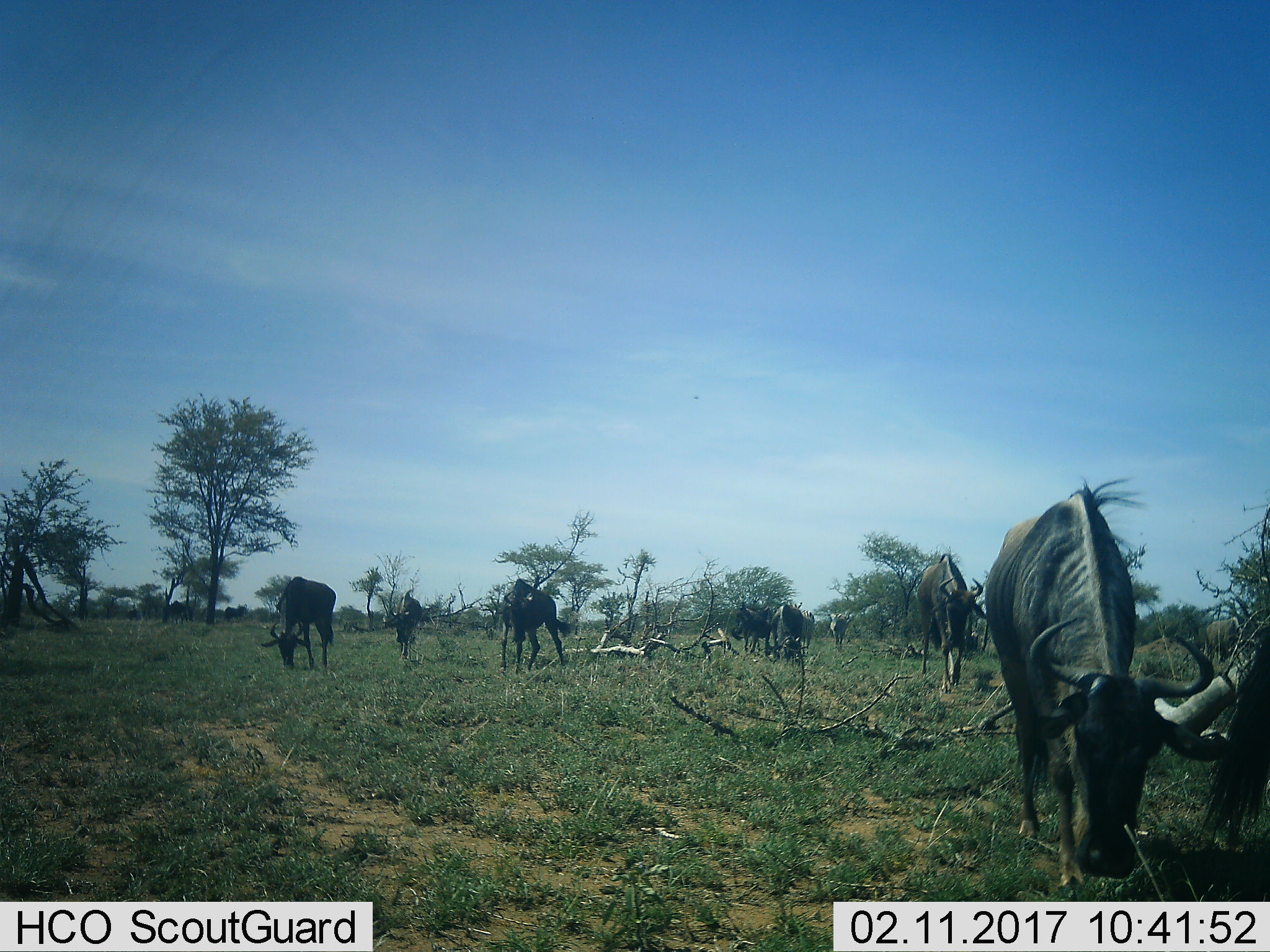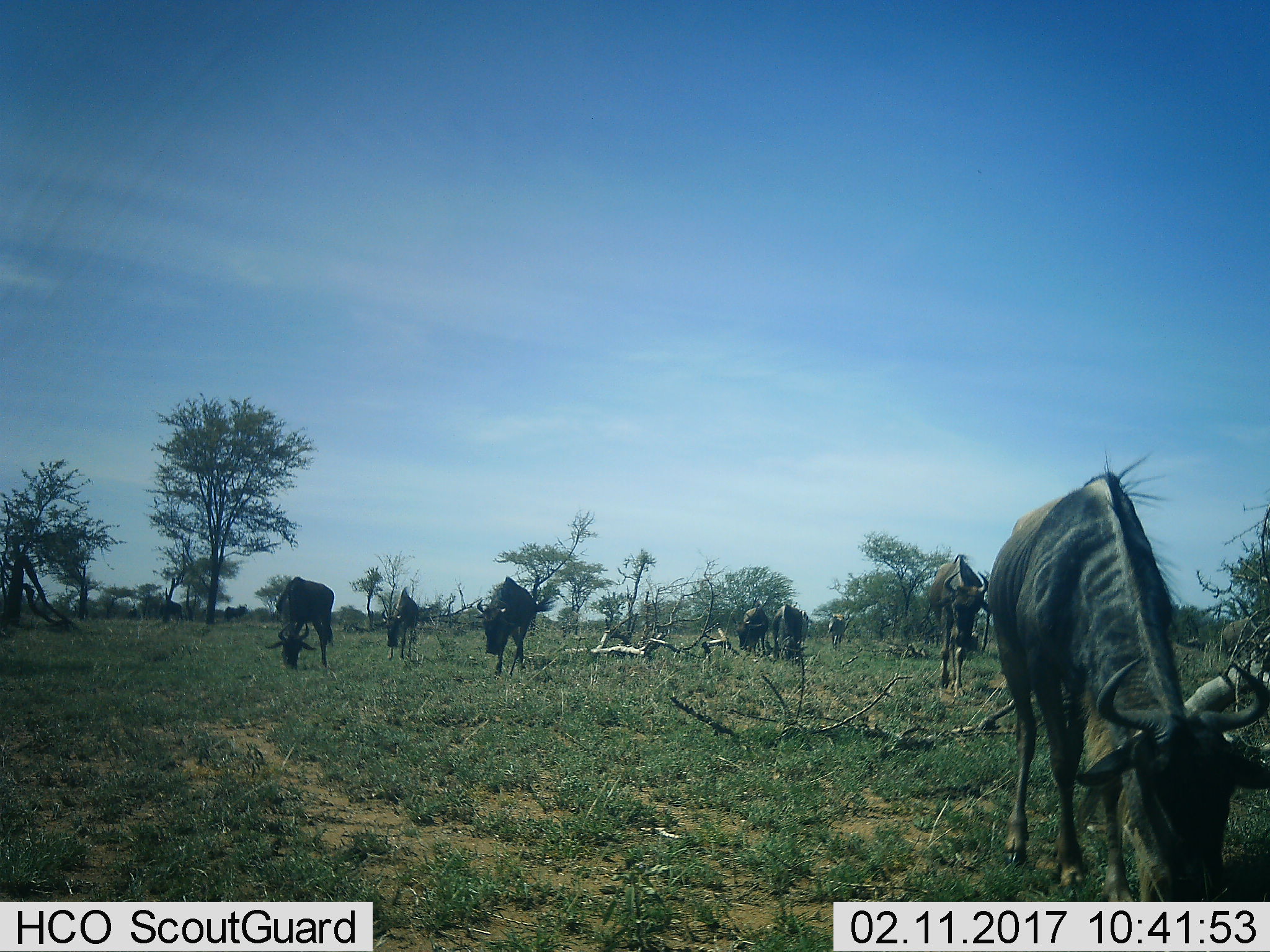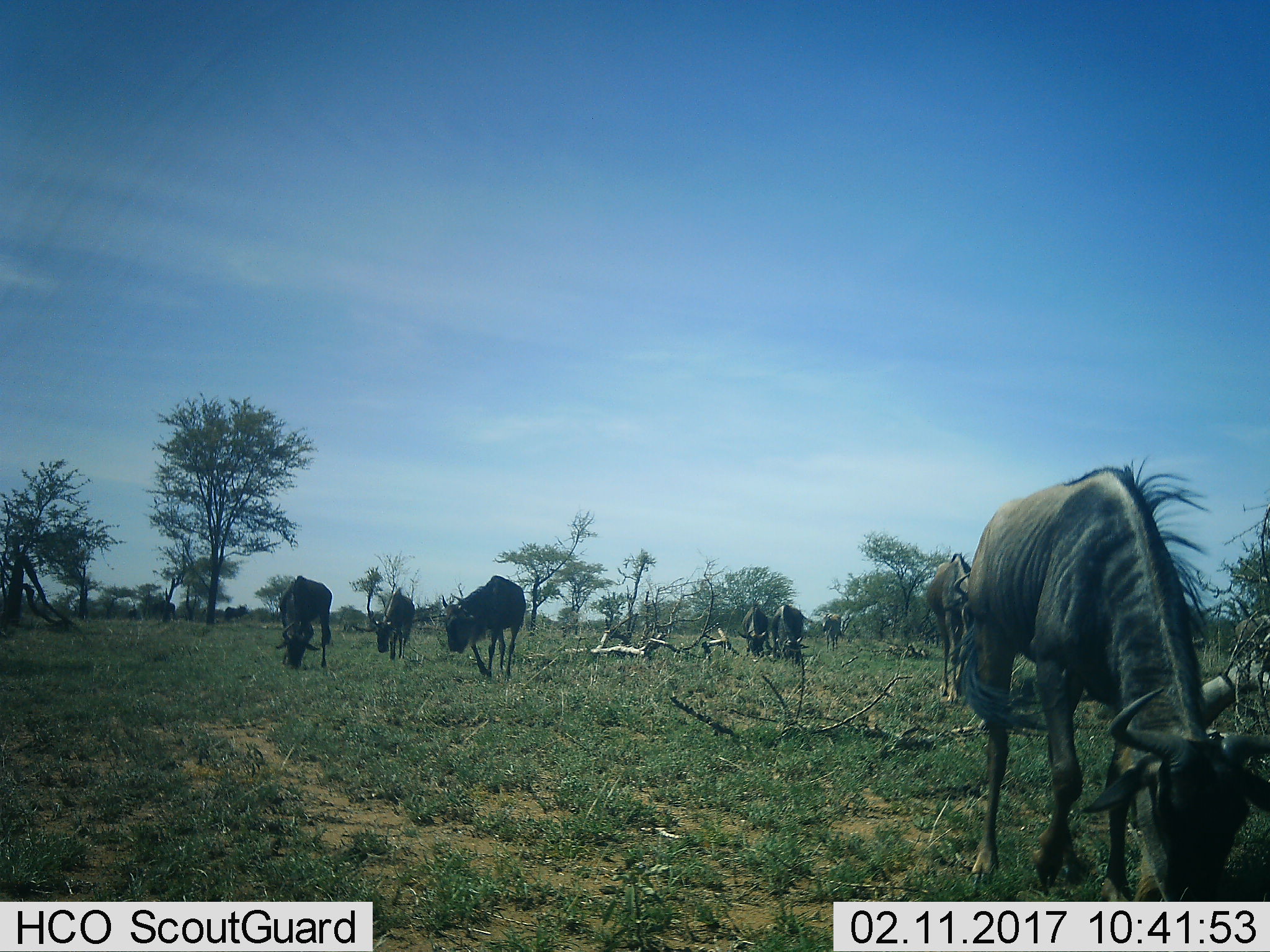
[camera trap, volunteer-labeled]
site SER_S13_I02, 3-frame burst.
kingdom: Animalia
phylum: Chordata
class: Mammalia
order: Artiodactyla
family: Bovidae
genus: Connochaetes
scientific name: Connochaetes taurinus taurinus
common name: blue wildebeest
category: wildebeestblue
Wildebeestblue (blue wildebeest) (Connochaetes taurinus taurinus), count 11-50. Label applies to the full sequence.